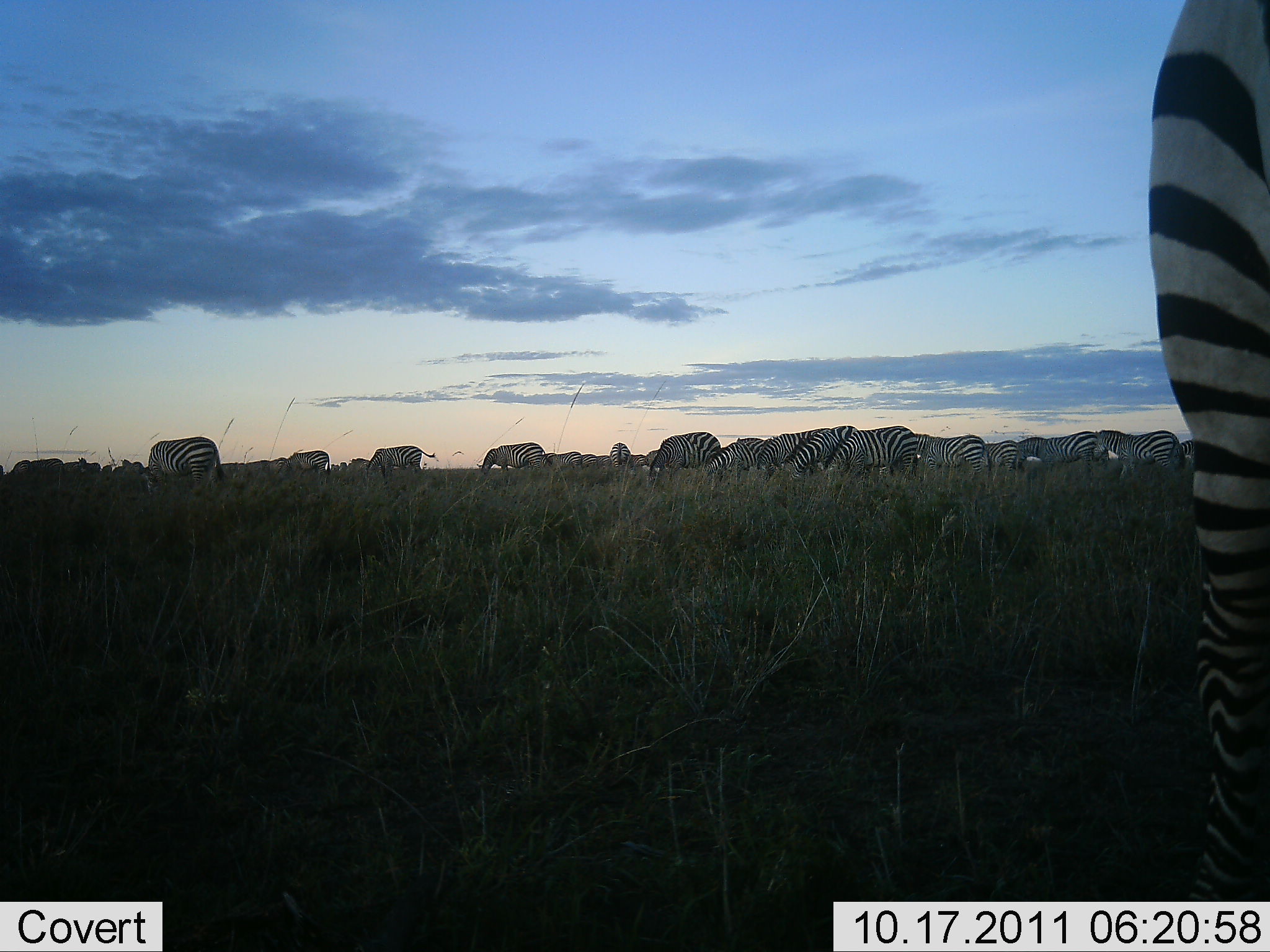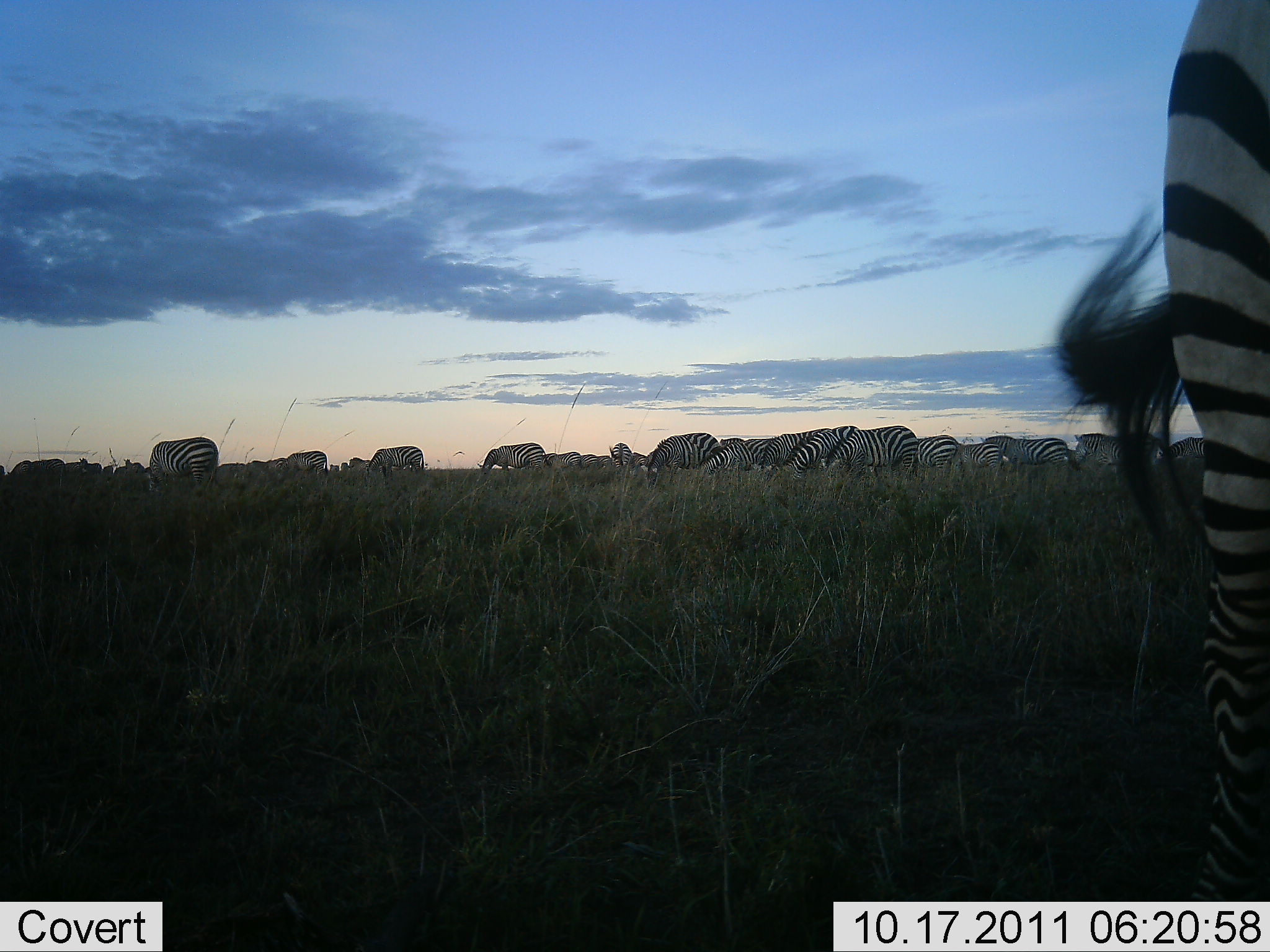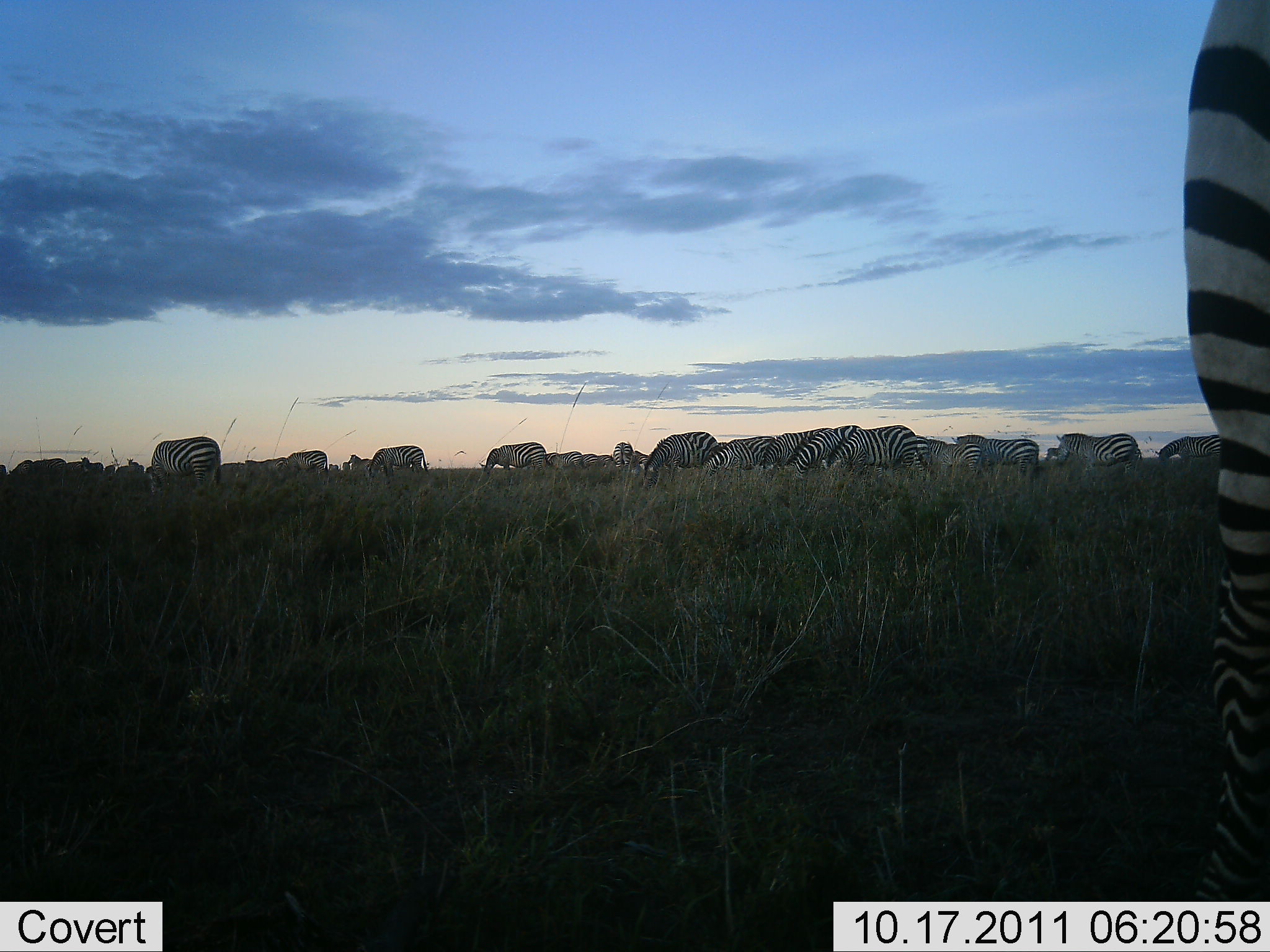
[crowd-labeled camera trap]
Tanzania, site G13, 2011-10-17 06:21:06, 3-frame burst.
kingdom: Animalia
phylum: Chordata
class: Mammalia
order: Perissodactyla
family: Equidae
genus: Equus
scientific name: Equus quagga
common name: plains zebra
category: zebra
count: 11-50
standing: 67%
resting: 7%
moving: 20%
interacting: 7%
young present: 0%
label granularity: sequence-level